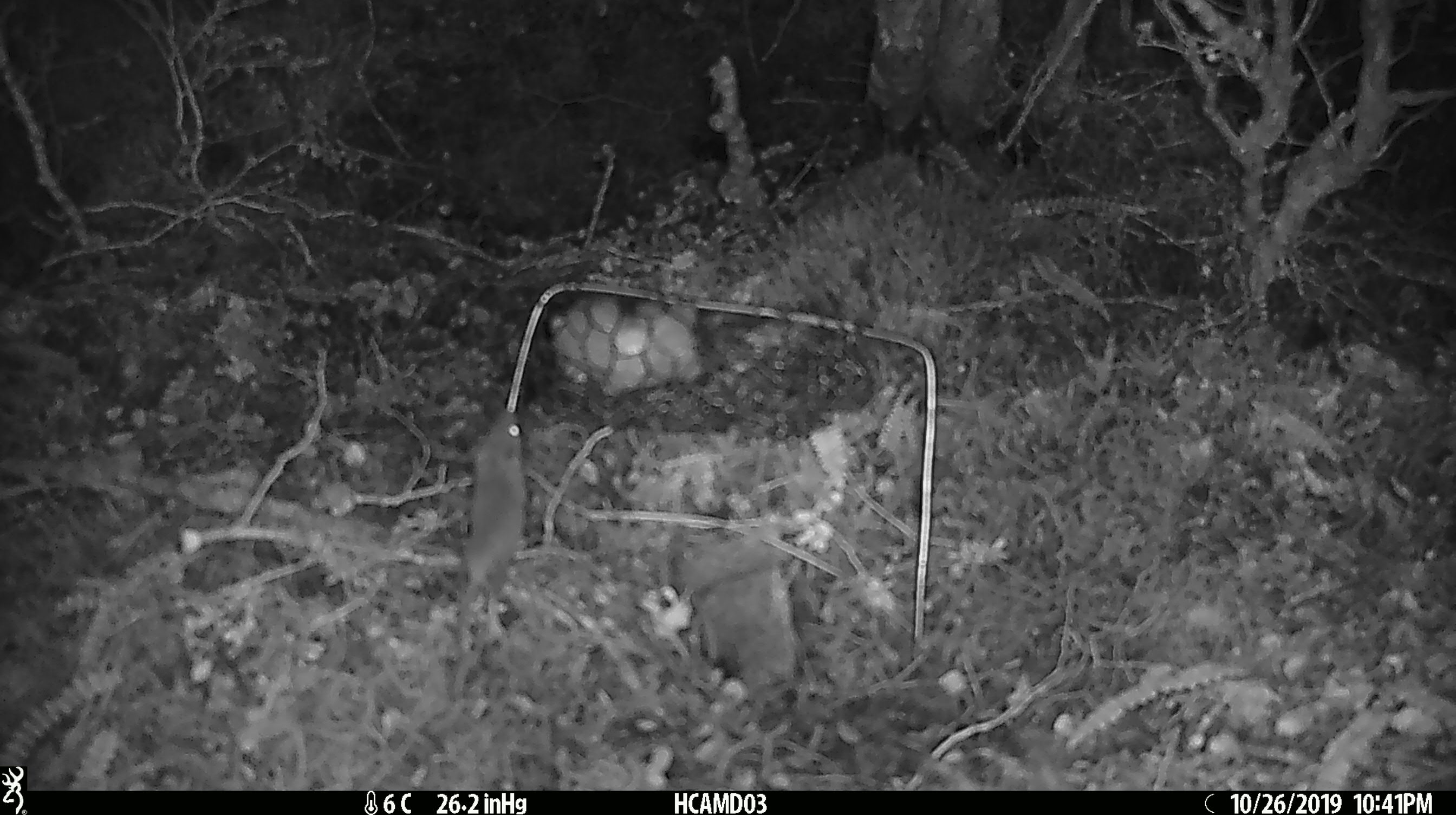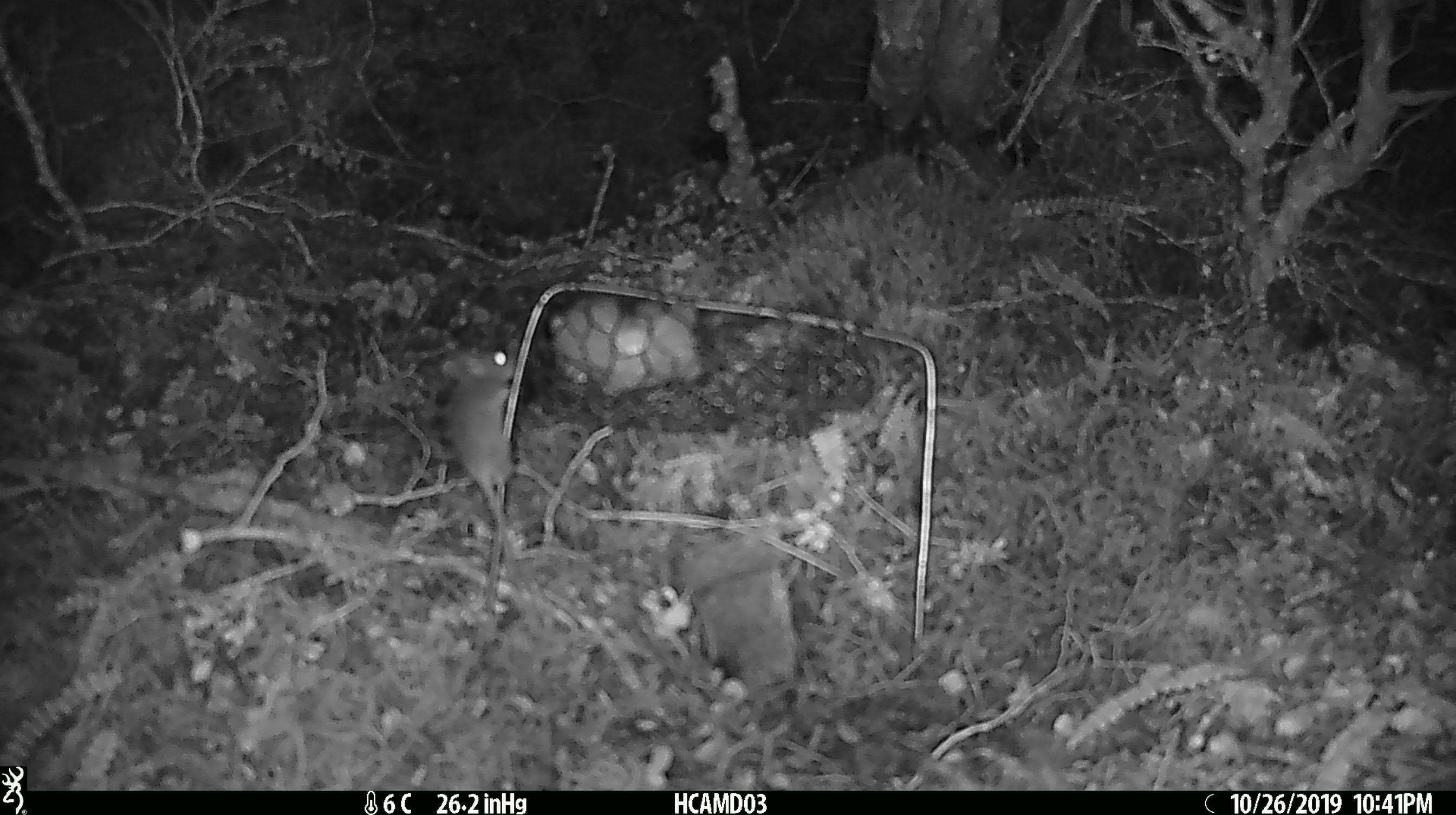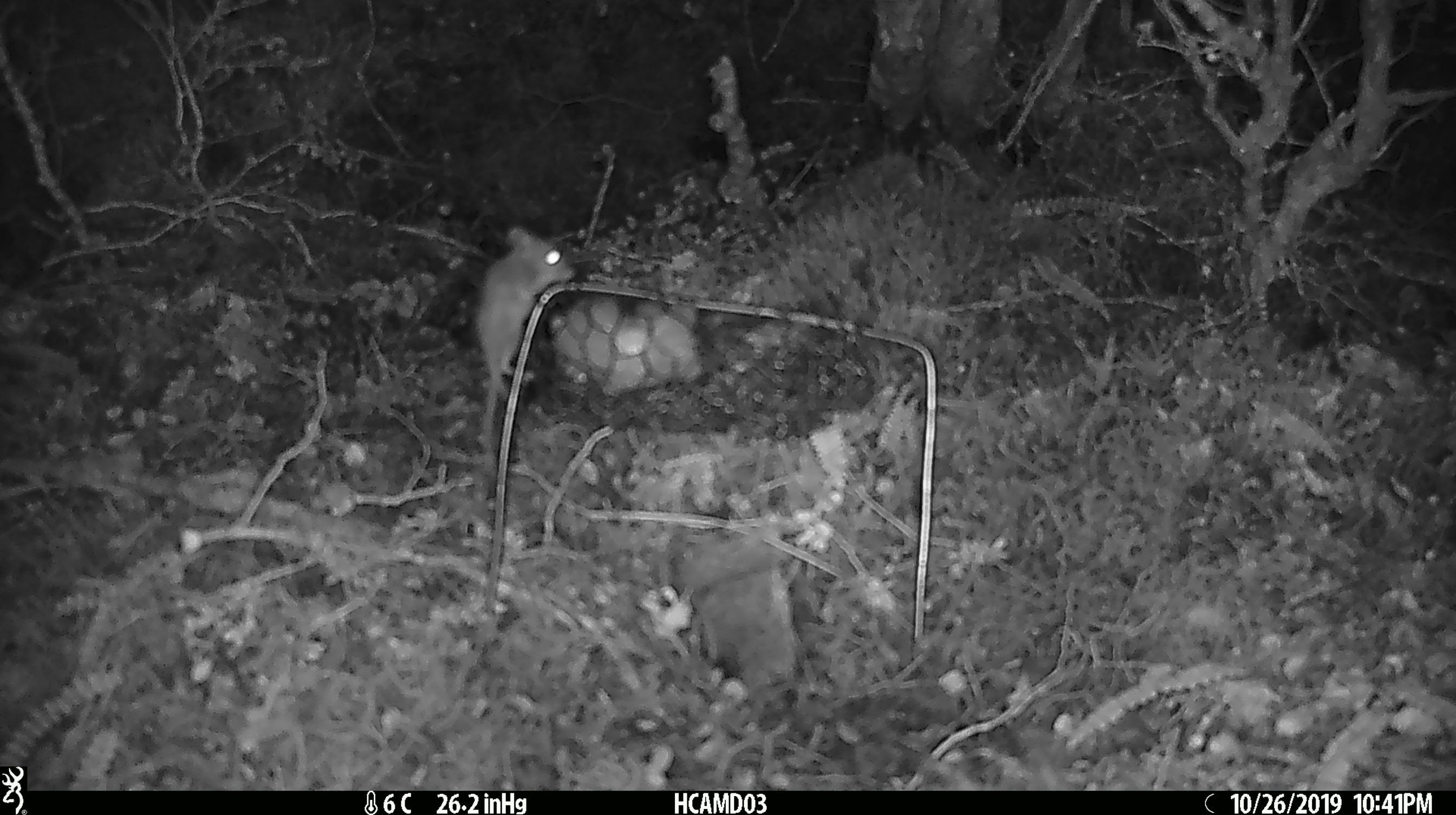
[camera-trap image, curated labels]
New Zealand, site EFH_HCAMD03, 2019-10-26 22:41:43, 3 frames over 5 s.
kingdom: Animalia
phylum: Chordata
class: Mammalia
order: Rodentia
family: Muridae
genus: Mus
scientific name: Mus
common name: mouse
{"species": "mouse (Mus)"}